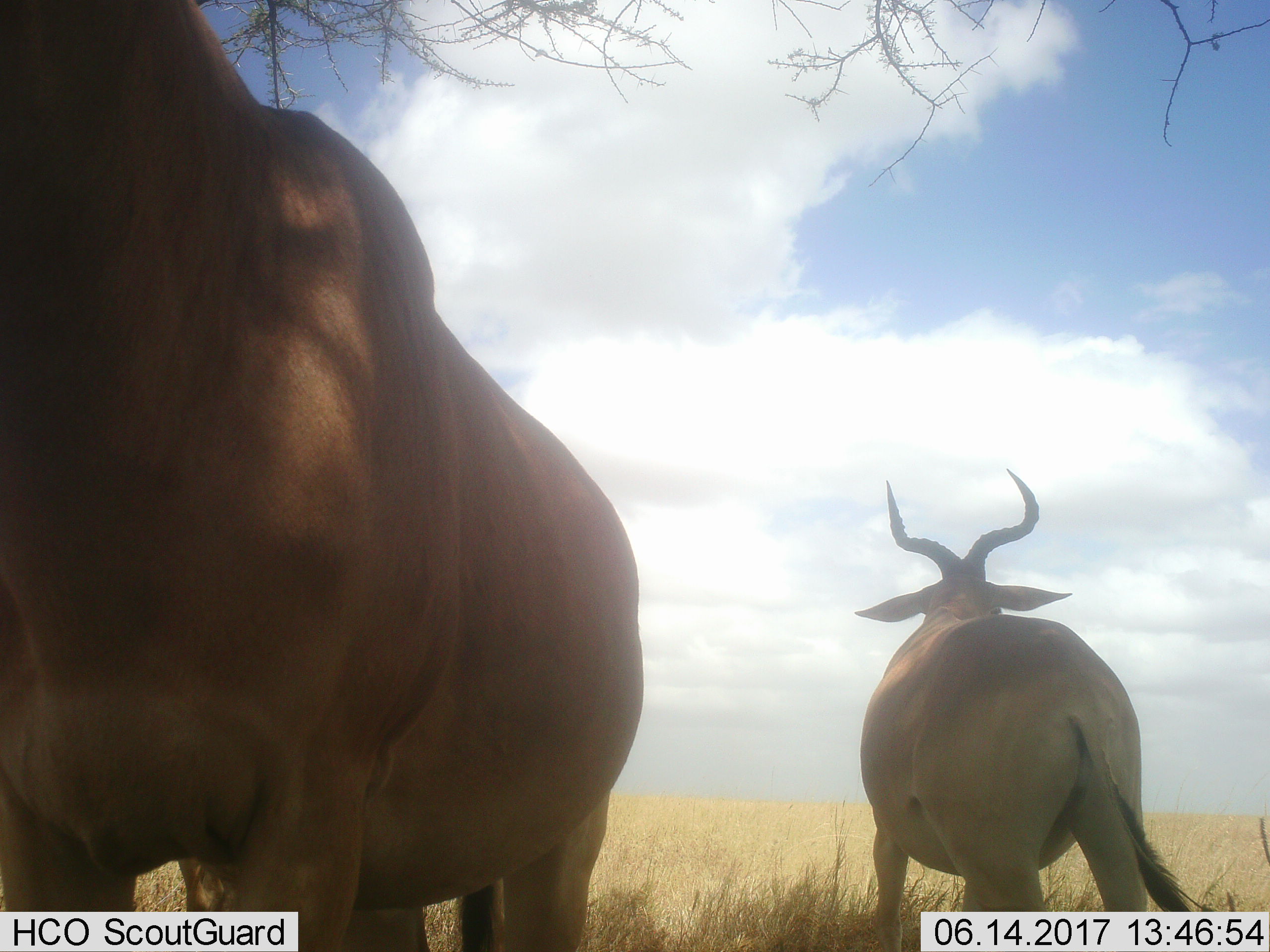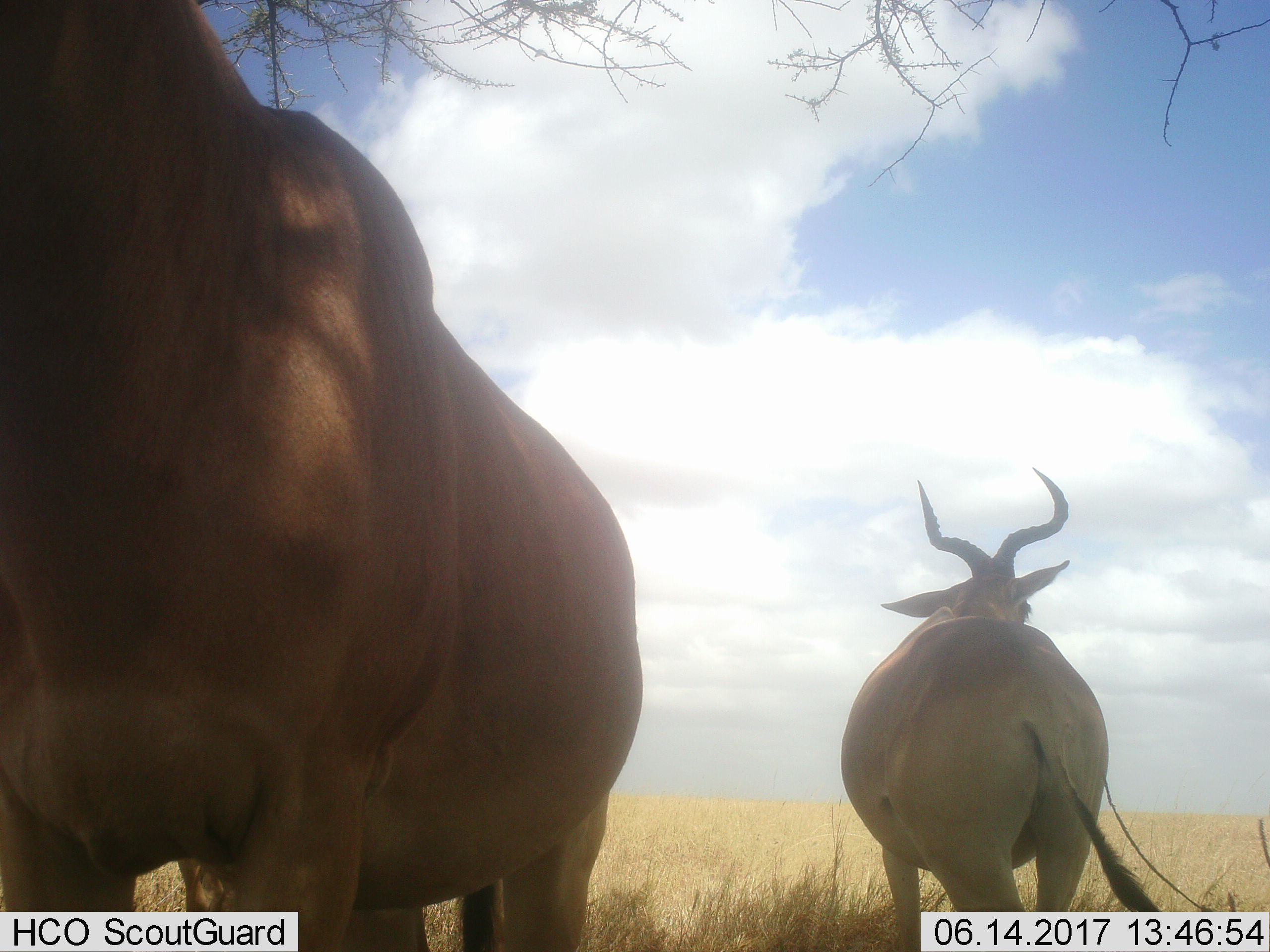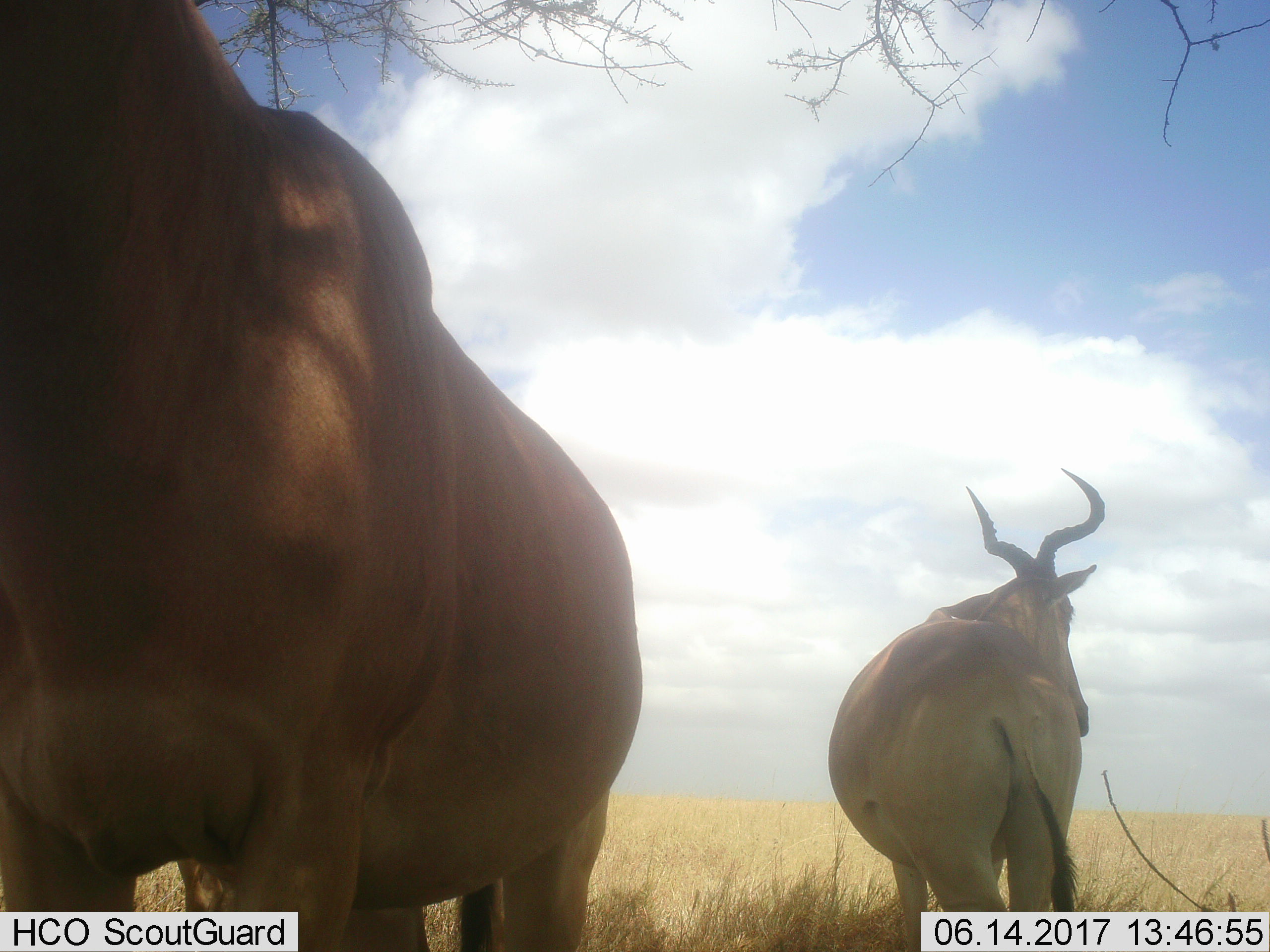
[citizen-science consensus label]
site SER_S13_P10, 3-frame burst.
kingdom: Animalia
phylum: Chordata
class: Mammalia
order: Artiodactyla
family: Bovidae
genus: Alcelaphus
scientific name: Alcelaphus buselaphus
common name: hartebeest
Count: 2.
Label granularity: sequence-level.